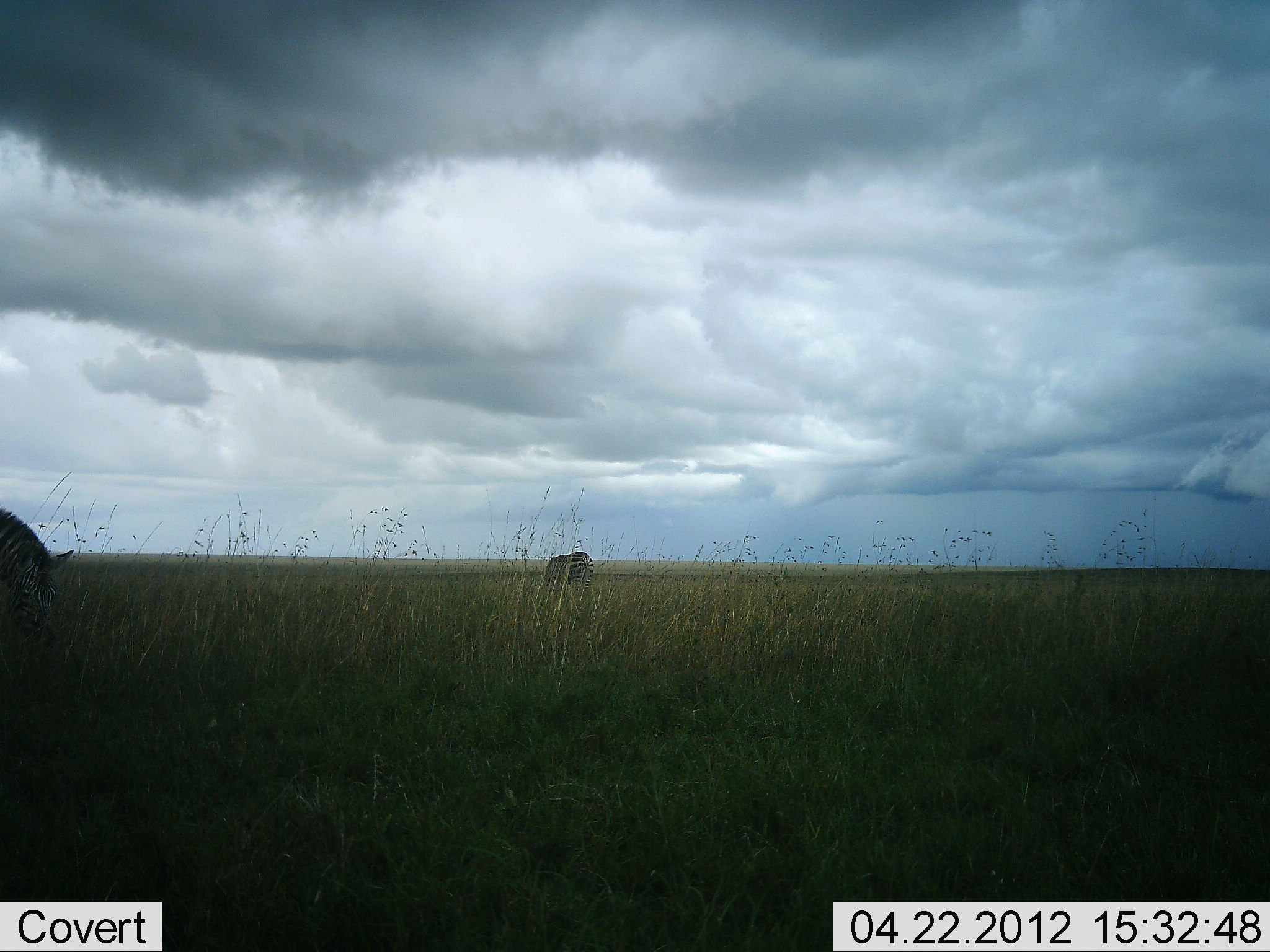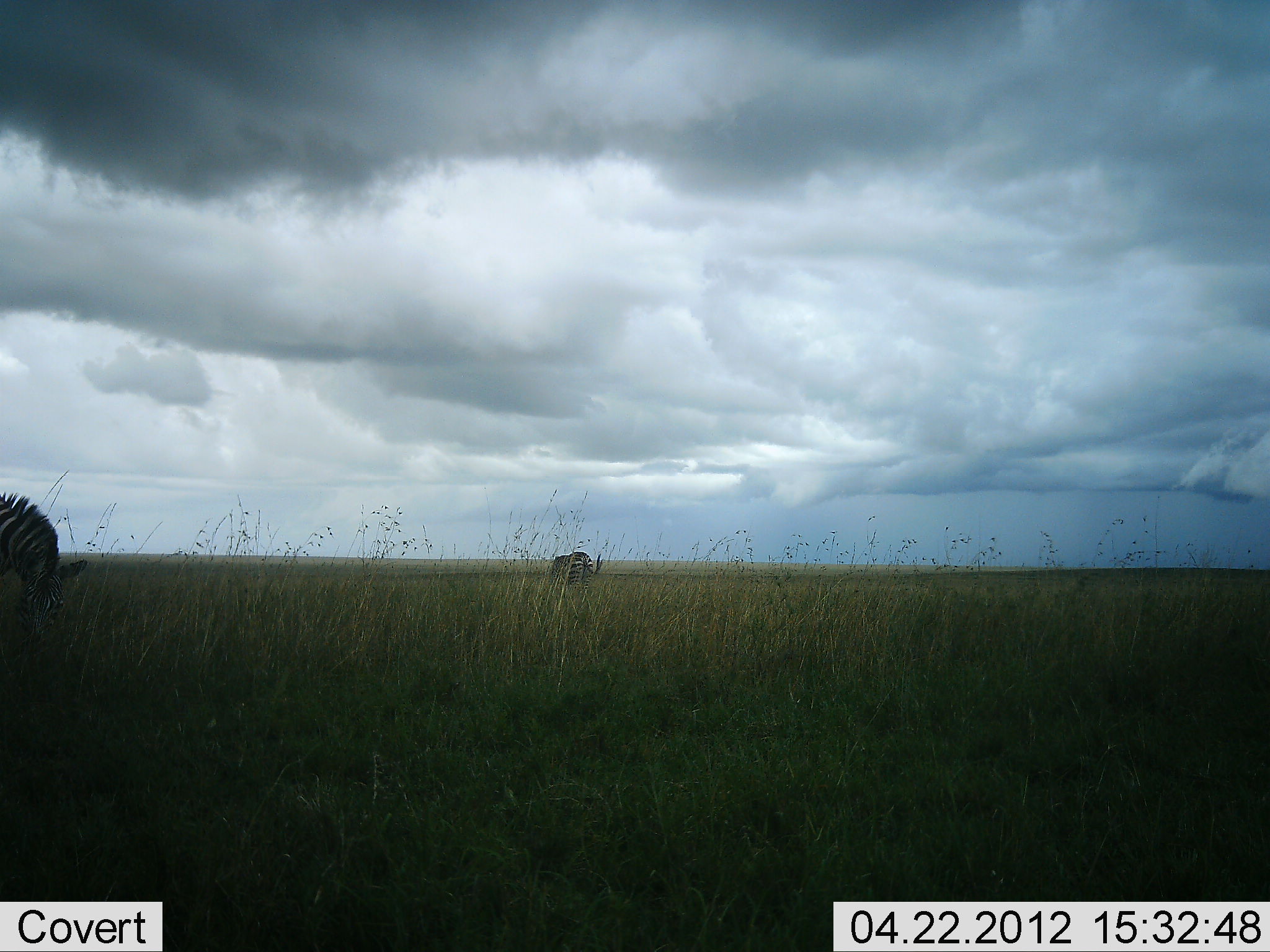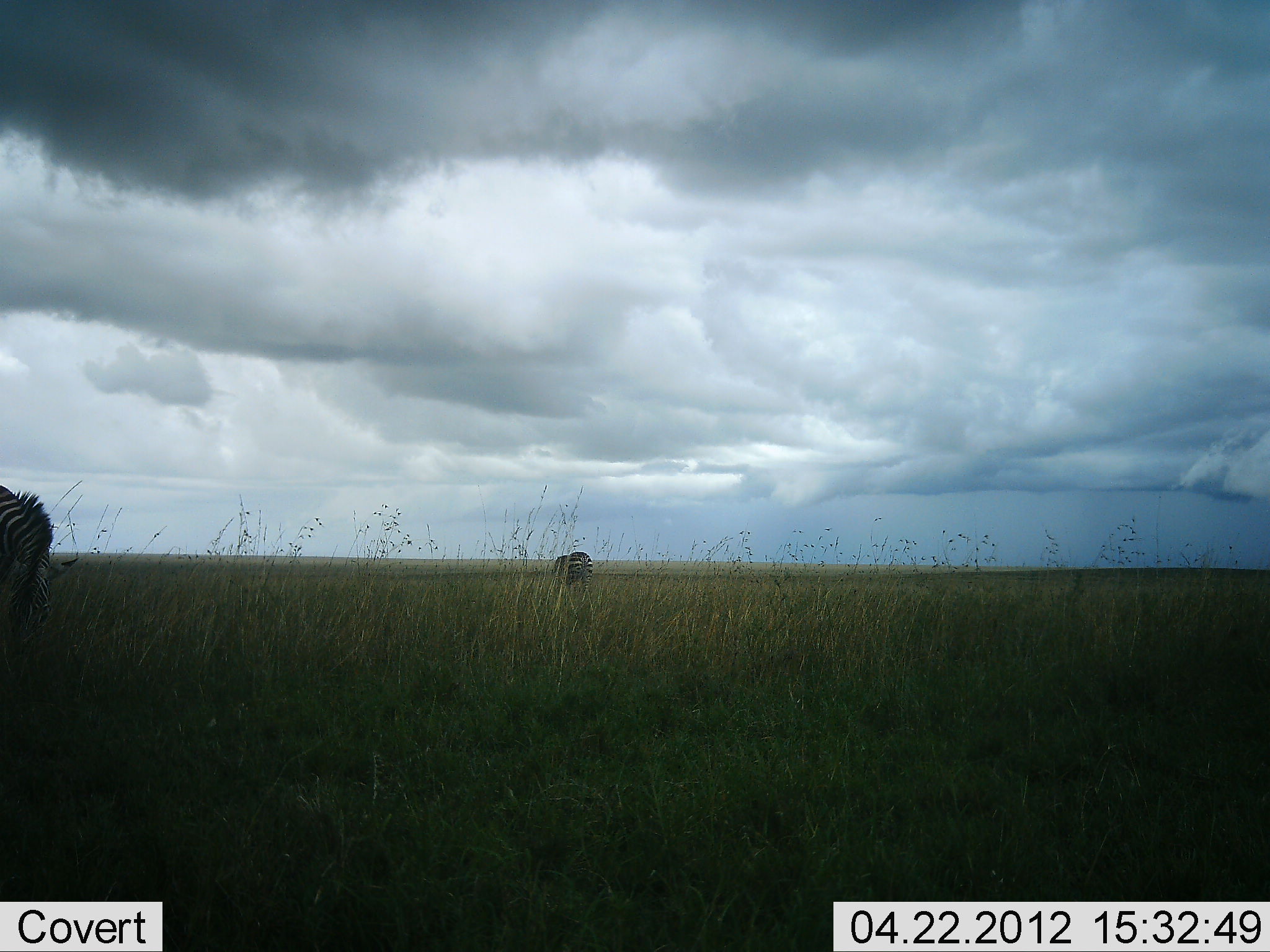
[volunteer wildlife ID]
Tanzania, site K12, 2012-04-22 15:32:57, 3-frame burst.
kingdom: Animalia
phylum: Chordata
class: Mammalia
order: Perissodactyla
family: Equidae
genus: Equus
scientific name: Equus quagga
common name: plains zebra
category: zebra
Zebra (plains zebra) (Equus quagga), count 2. Behavior (volunteer vote fractions): standing 48%, resting 3%, moving 3%, interacting 0%. Young present (vote fraction): 0%. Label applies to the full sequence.